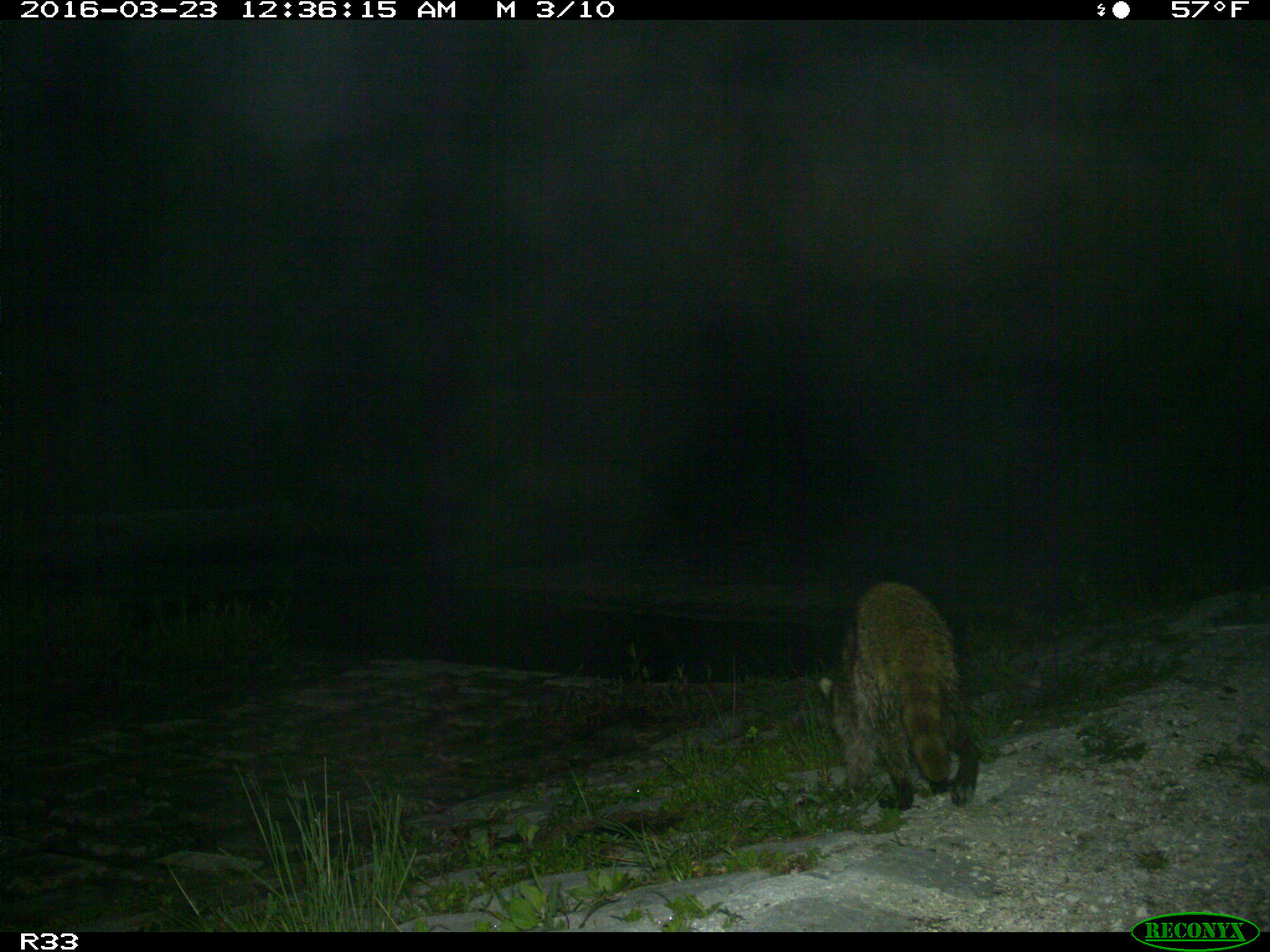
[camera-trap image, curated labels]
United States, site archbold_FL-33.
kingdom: Animalia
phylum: Chordata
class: Mammalia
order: Carnivora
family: Procyonidae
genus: Procyon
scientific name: Procyon lotor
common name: common raccoon